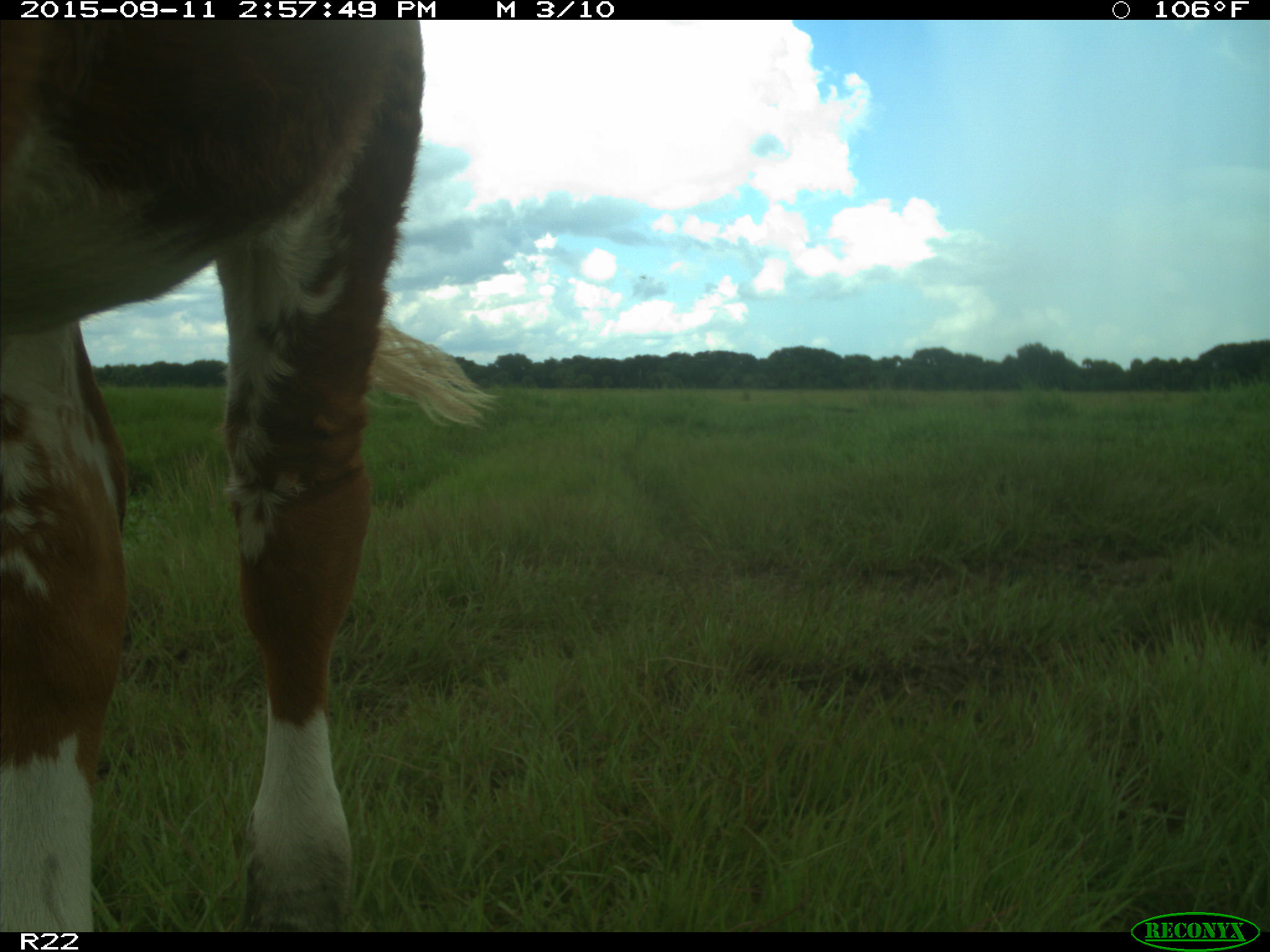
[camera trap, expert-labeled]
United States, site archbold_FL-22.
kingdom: Animalia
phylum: Chordata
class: Mammalia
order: Artiodactyla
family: Bovidae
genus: Bos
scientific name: Bos taurus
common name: domestic cow